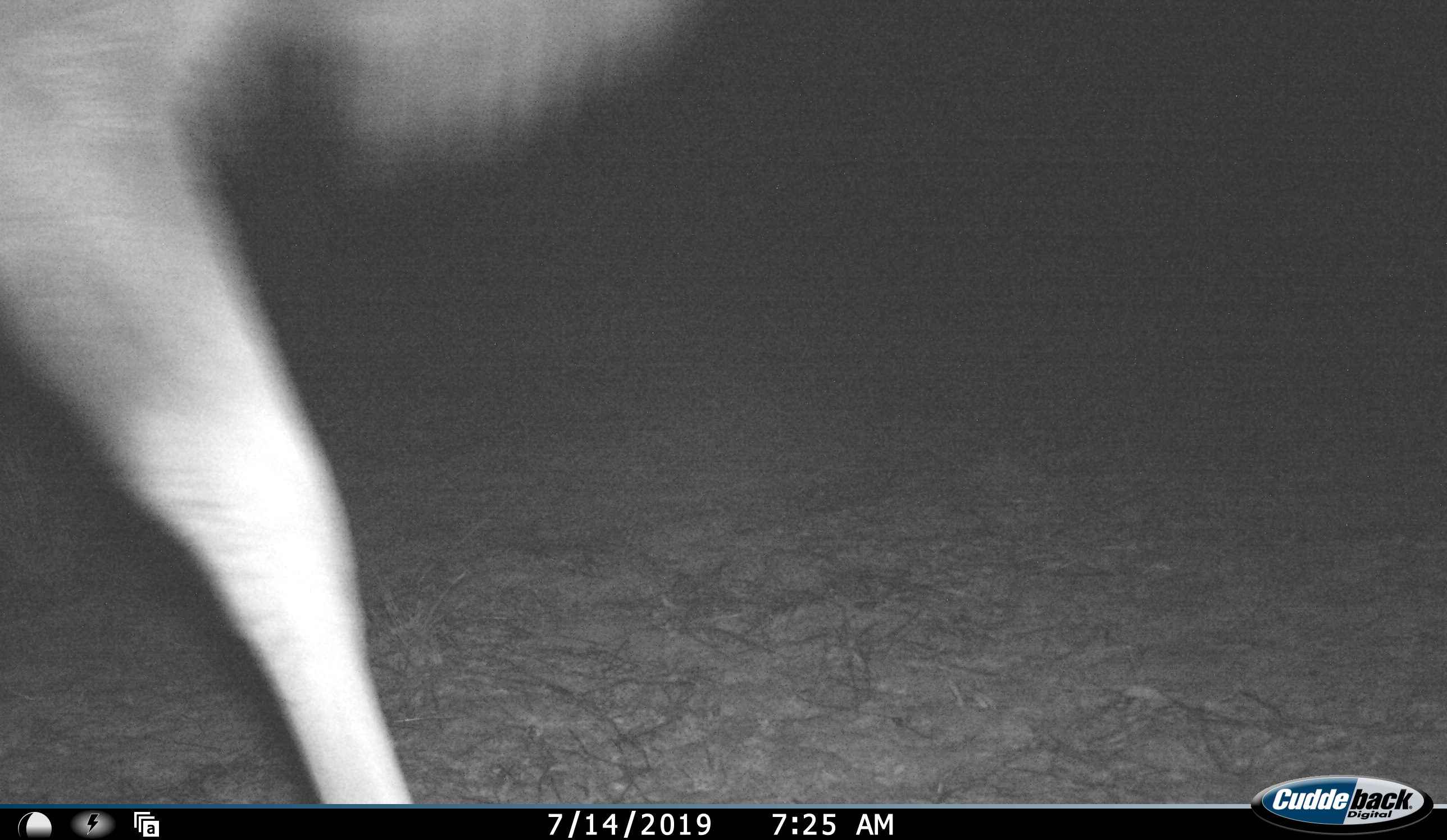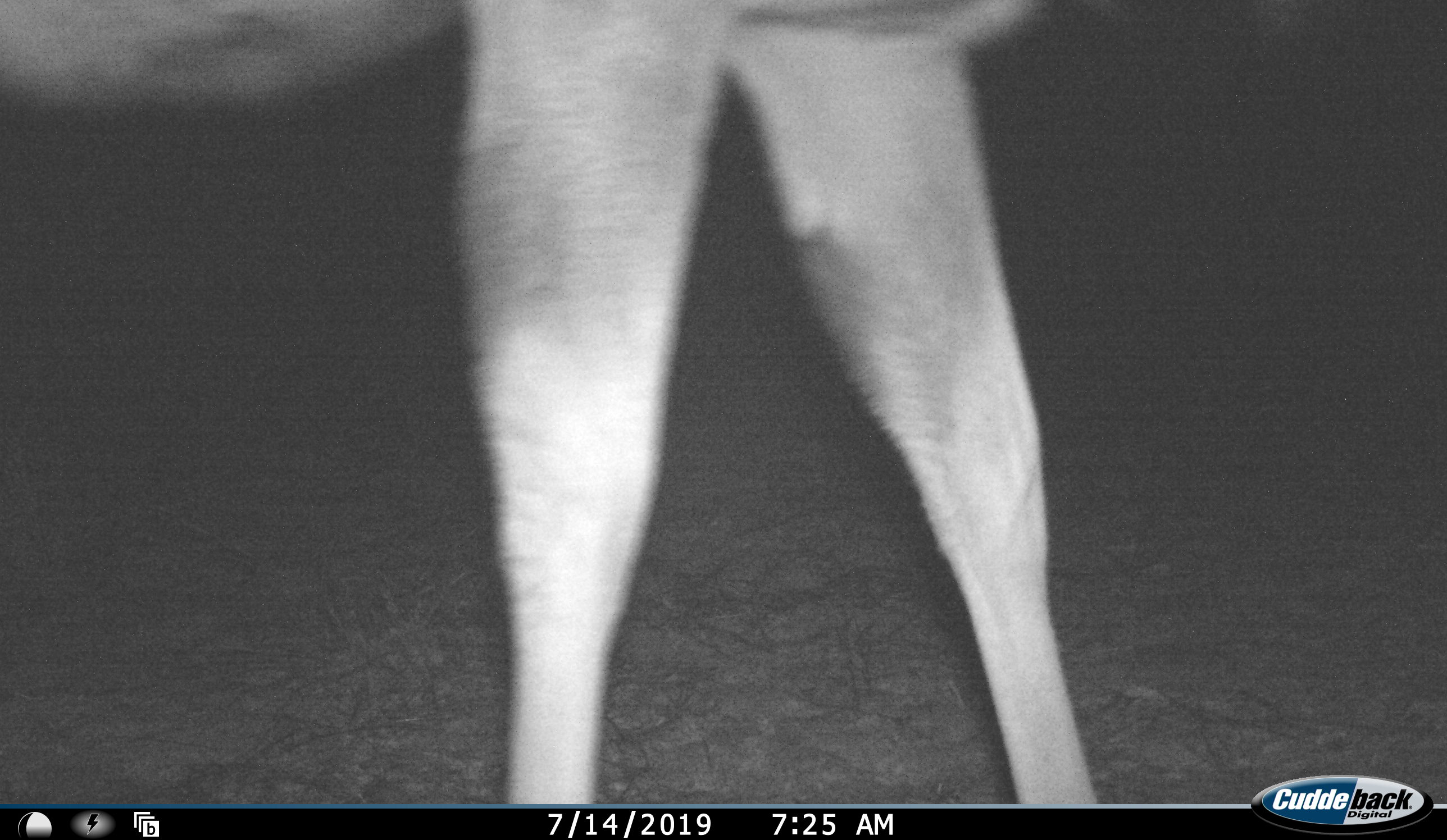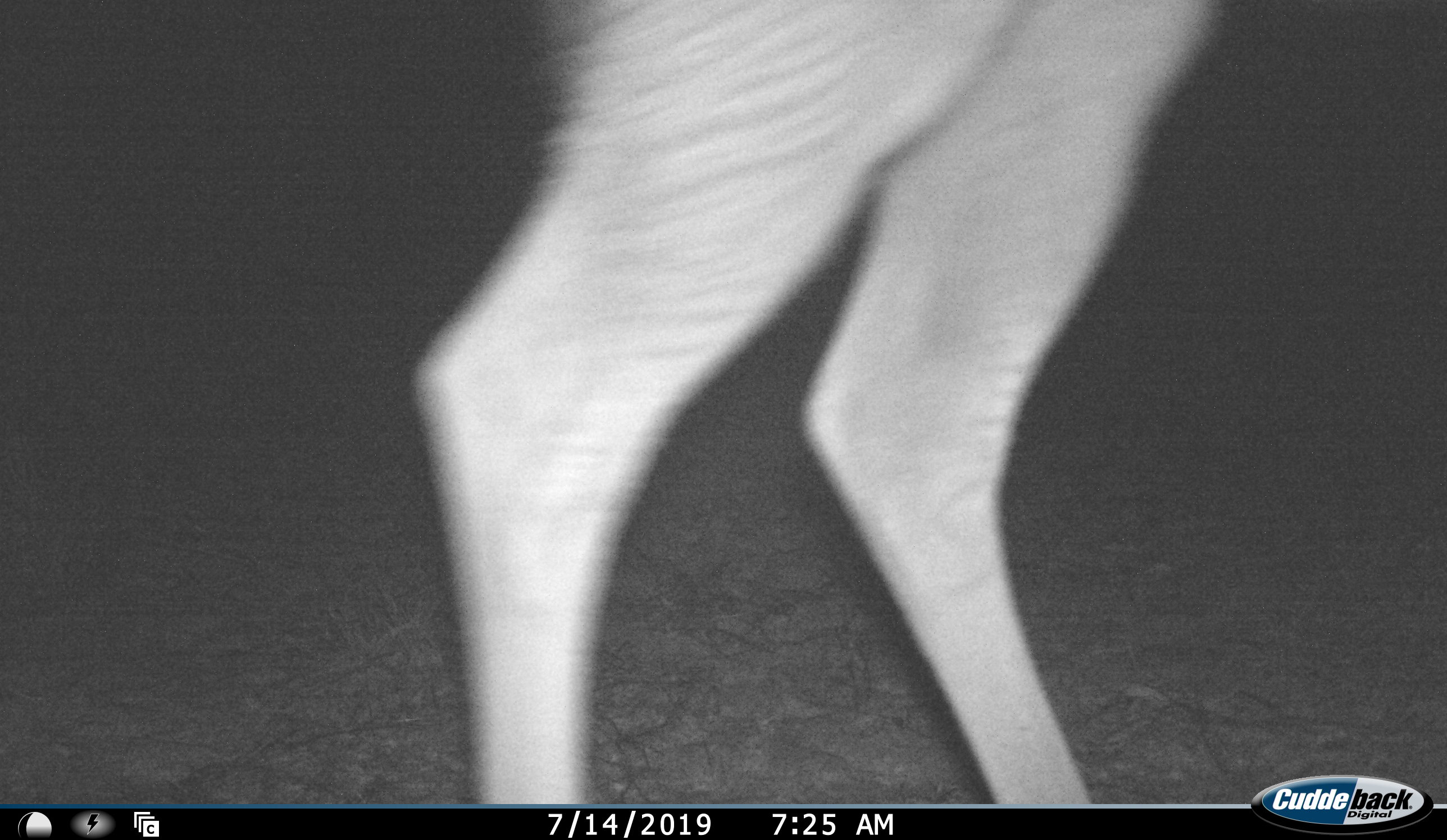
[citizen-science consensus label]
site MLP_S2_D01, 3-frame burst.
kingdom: Animalia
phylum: Chordata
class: Mammalia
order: Artiodactyla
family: Bovidae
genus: Tragelaphus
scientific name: Tragelaphus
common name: kudu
Kudu (Tragelaphus), count 1. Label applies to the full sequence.